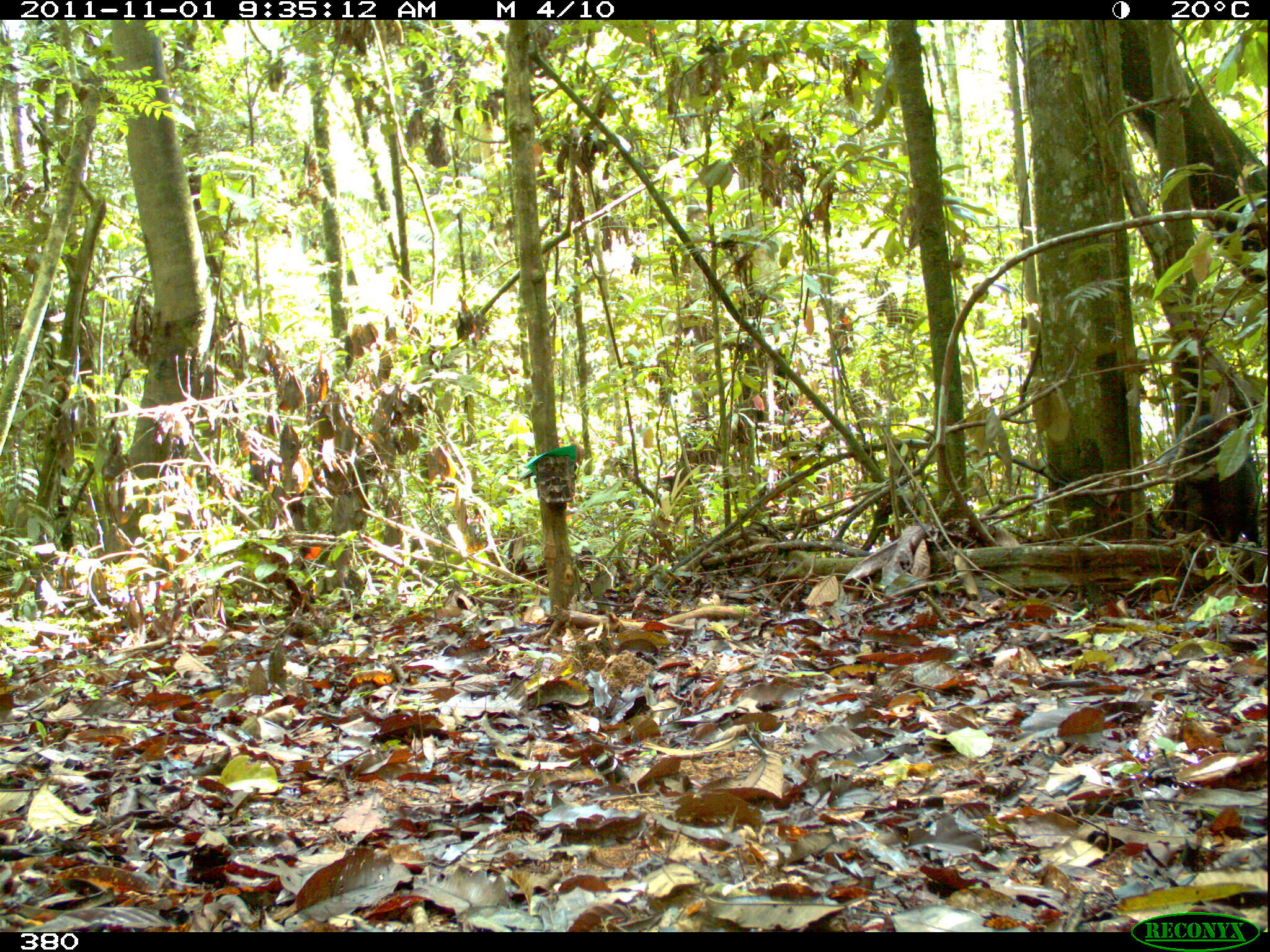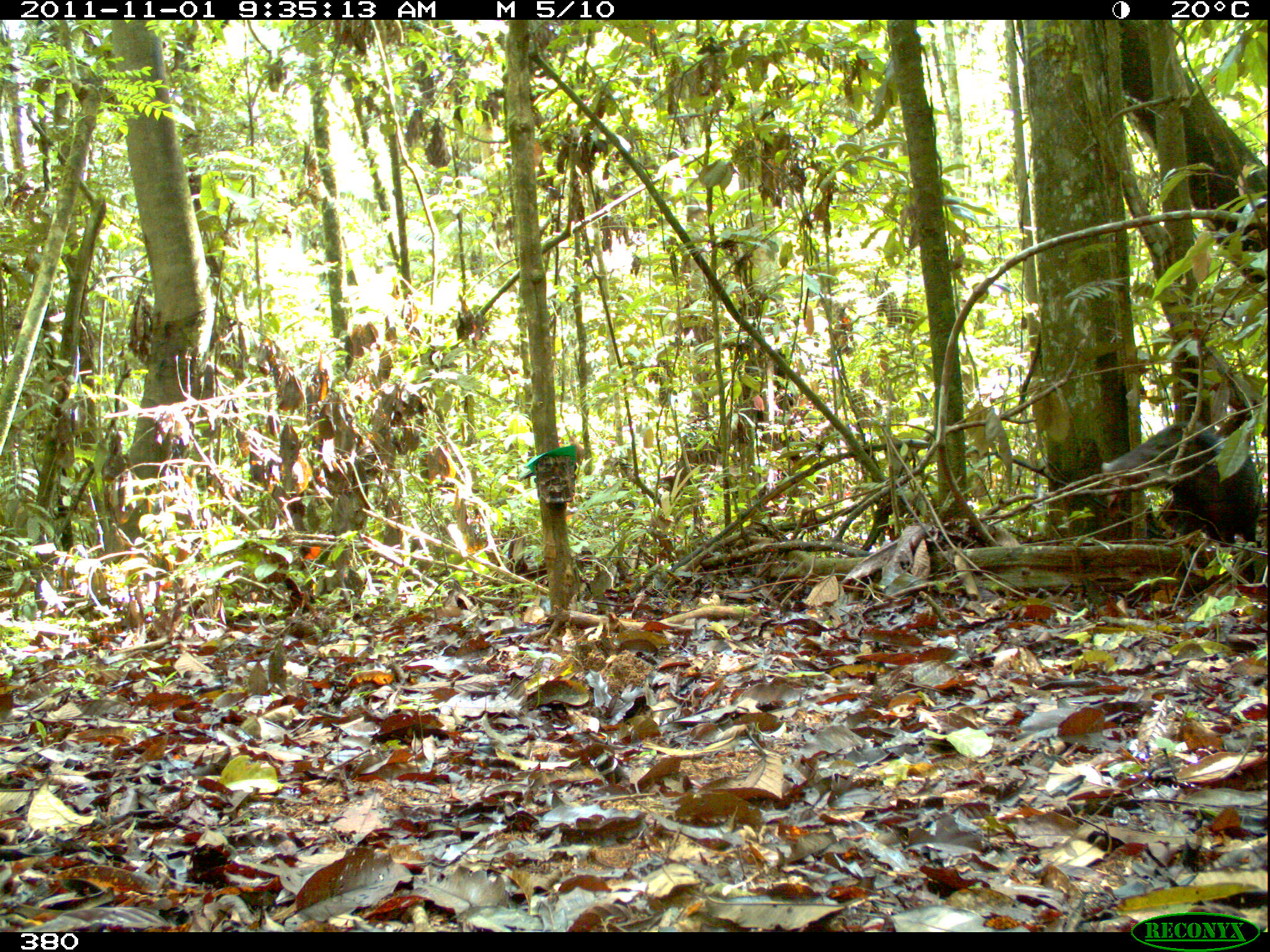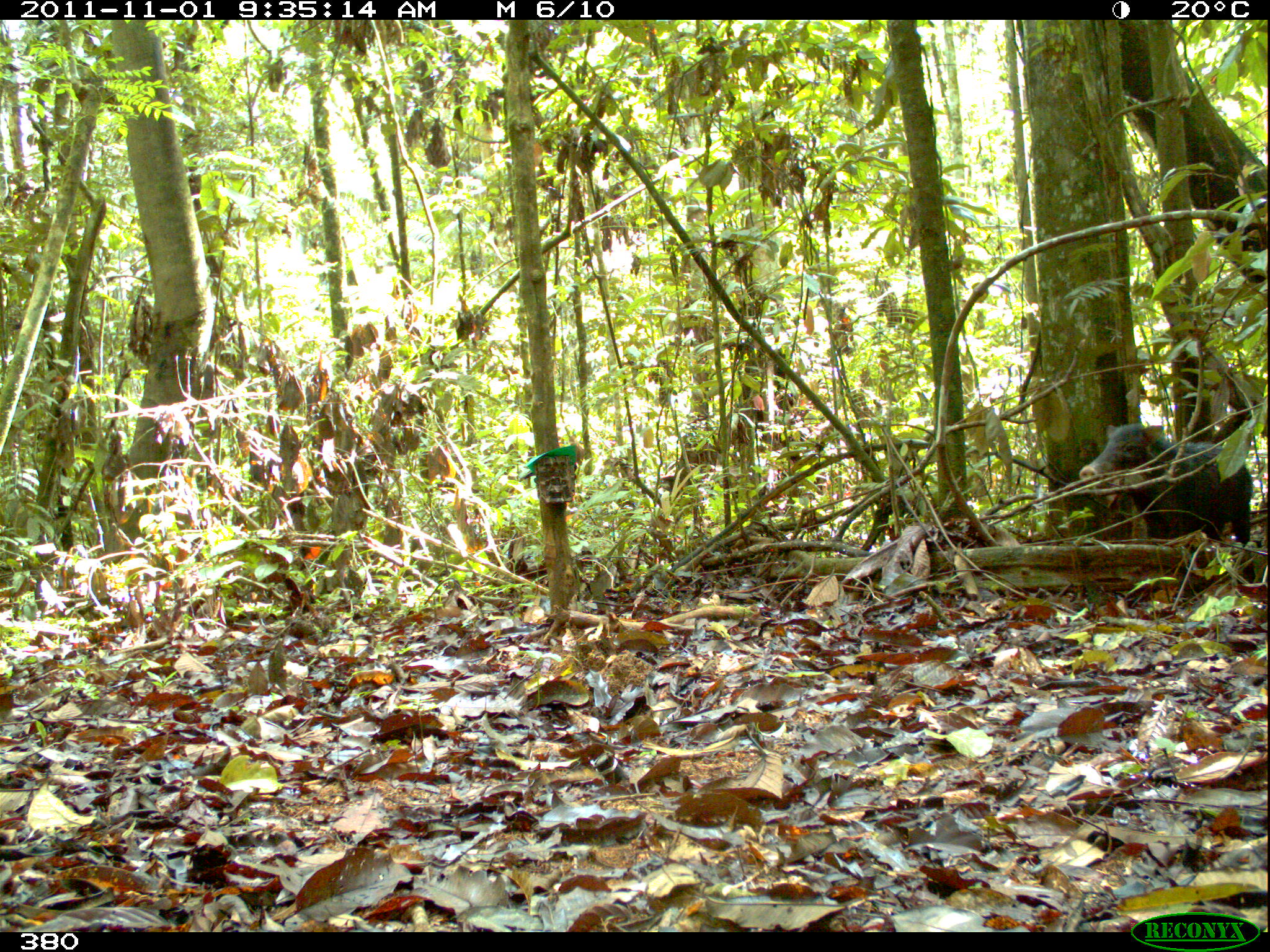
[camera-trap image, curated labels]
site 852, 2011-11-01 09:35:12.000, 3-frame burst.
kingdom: Animalia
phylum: Chordata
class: Mammalia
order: Artiodactyla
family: Tayassuidae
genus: Tayassu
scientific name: Tayassu pecari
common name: white-lipped peccary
Tayassu pecari (white-lipped peccary).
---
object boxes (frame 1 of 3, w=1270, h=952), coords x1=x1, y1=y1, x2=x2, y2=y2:
tayassu pecari: x1=1155, y1=413, x2=1270, y2=592